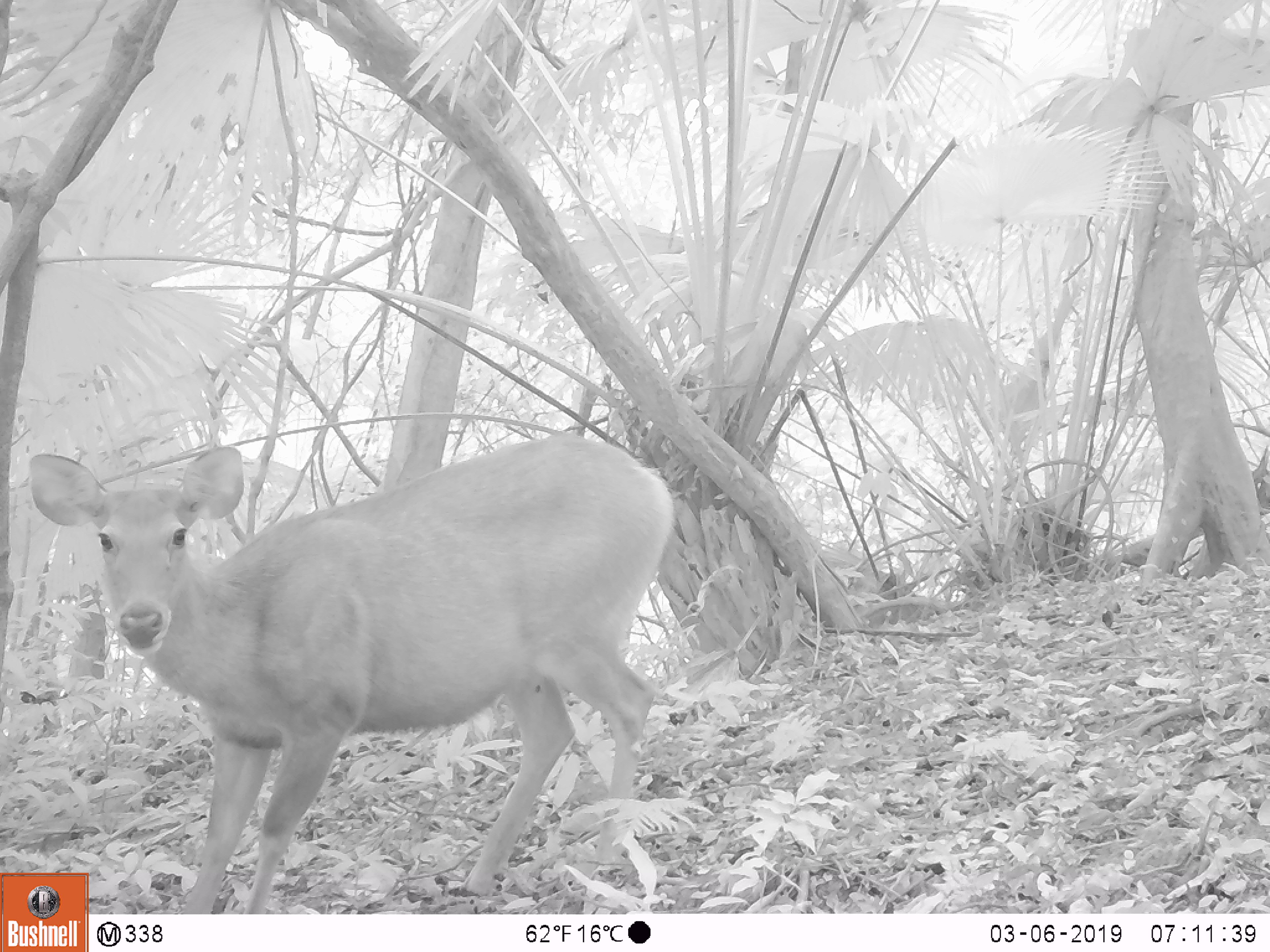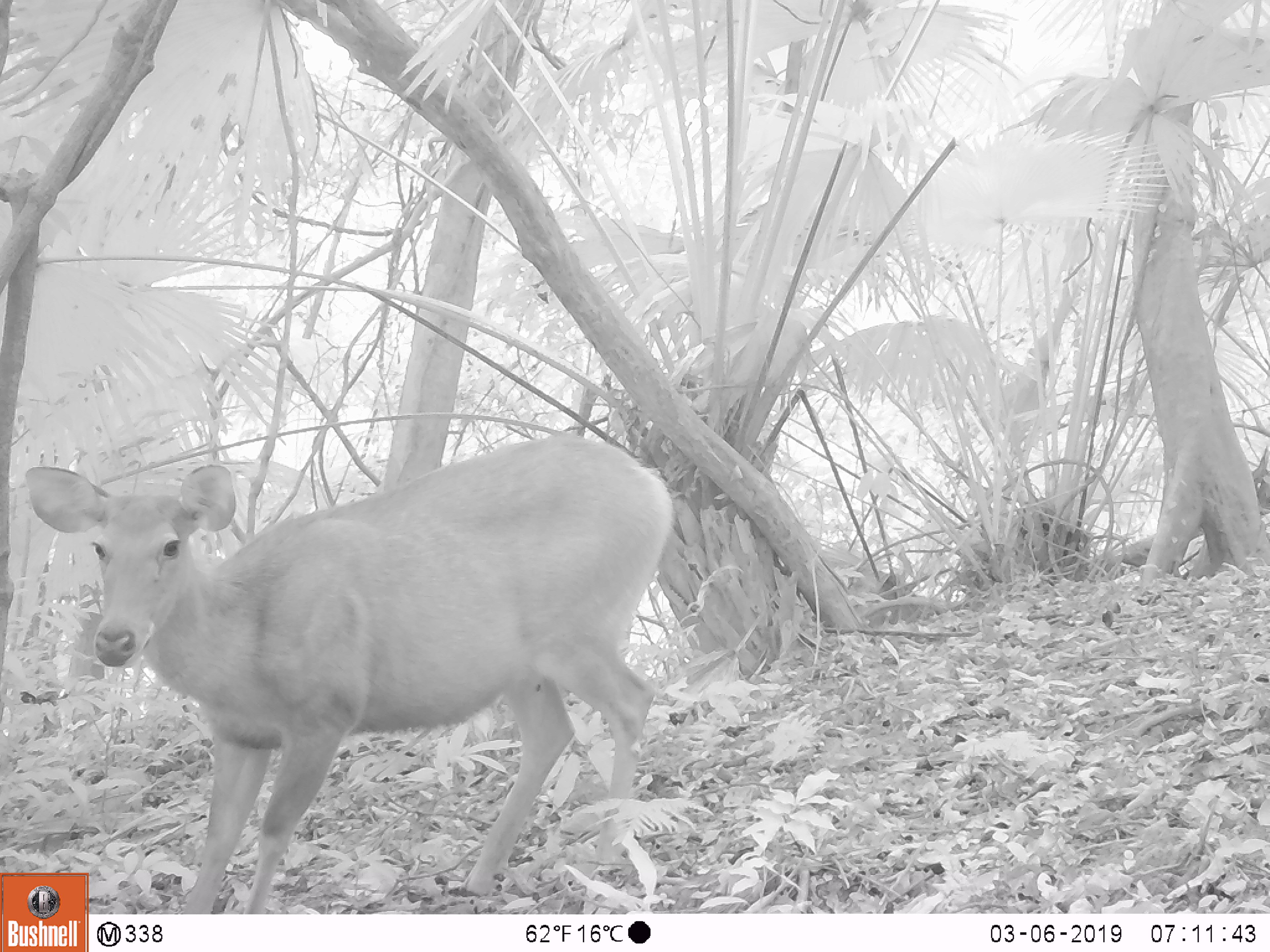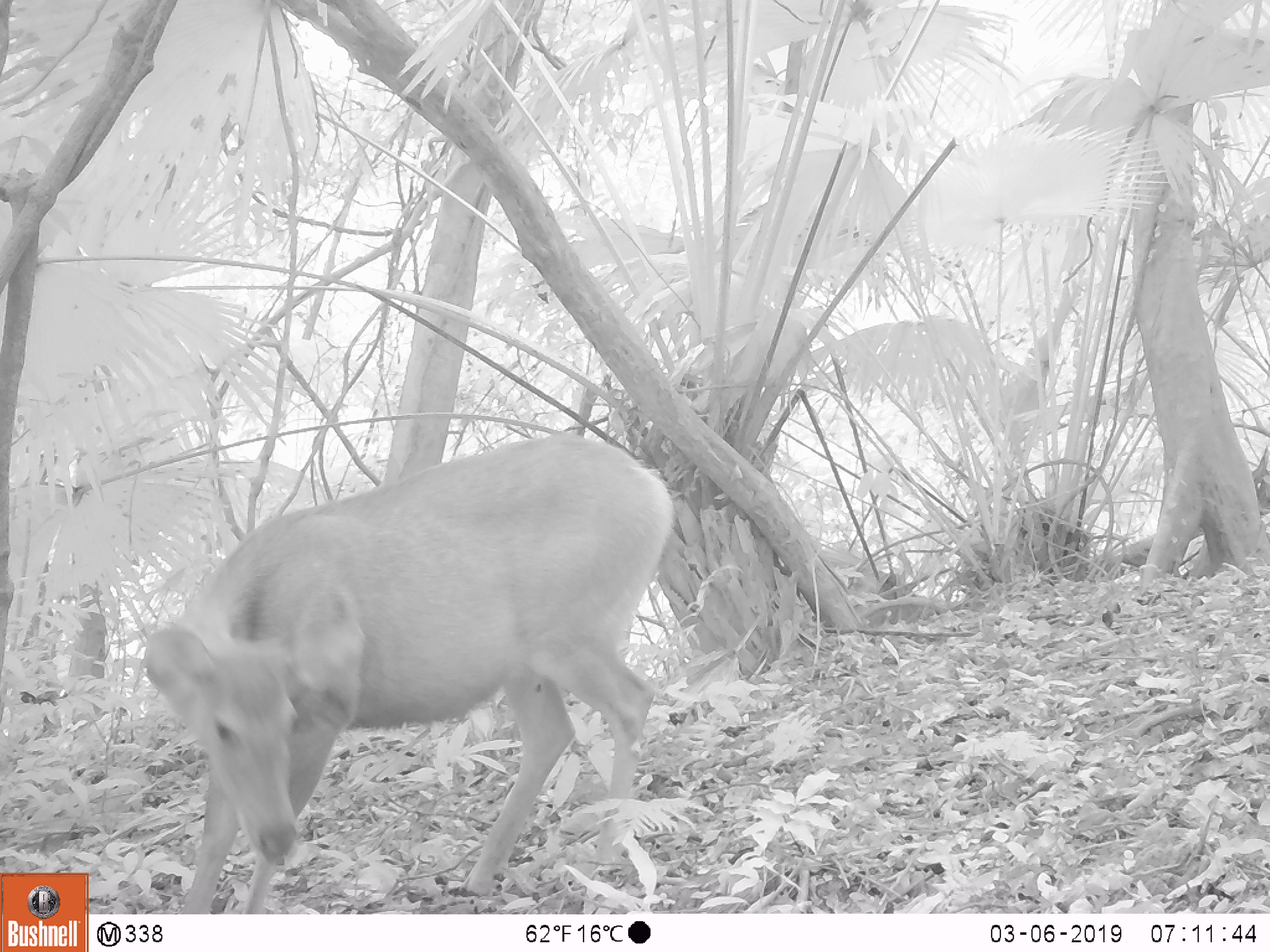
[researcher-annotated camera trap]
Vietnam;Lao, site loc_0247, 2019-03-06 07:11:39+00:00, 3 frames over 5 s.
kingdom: Animalia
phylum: Chordata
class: Mammalia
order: Artiodactyla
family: Cervidae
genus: Rusa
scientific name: Rusa unicolor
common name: sambar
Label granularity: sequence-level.